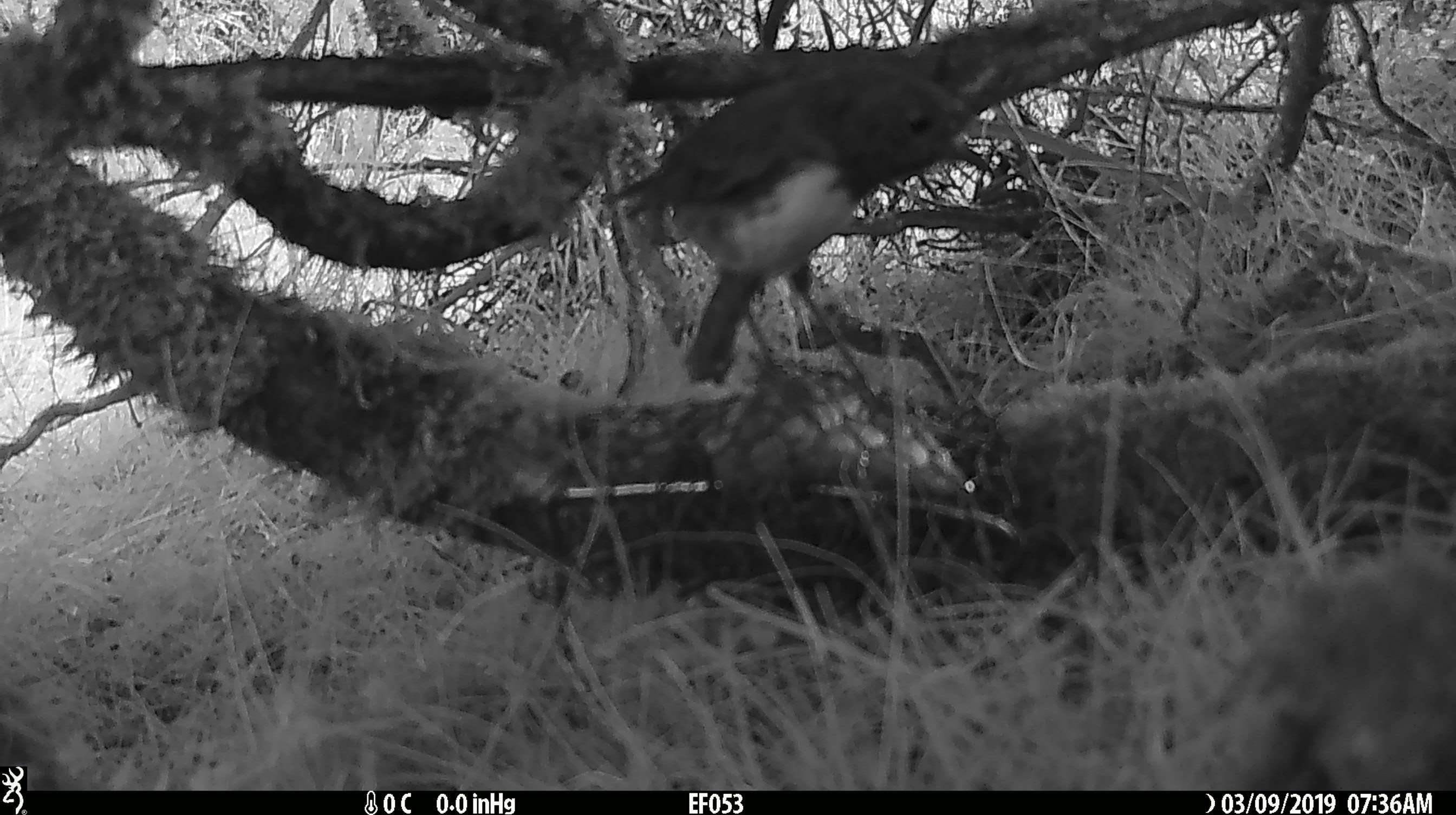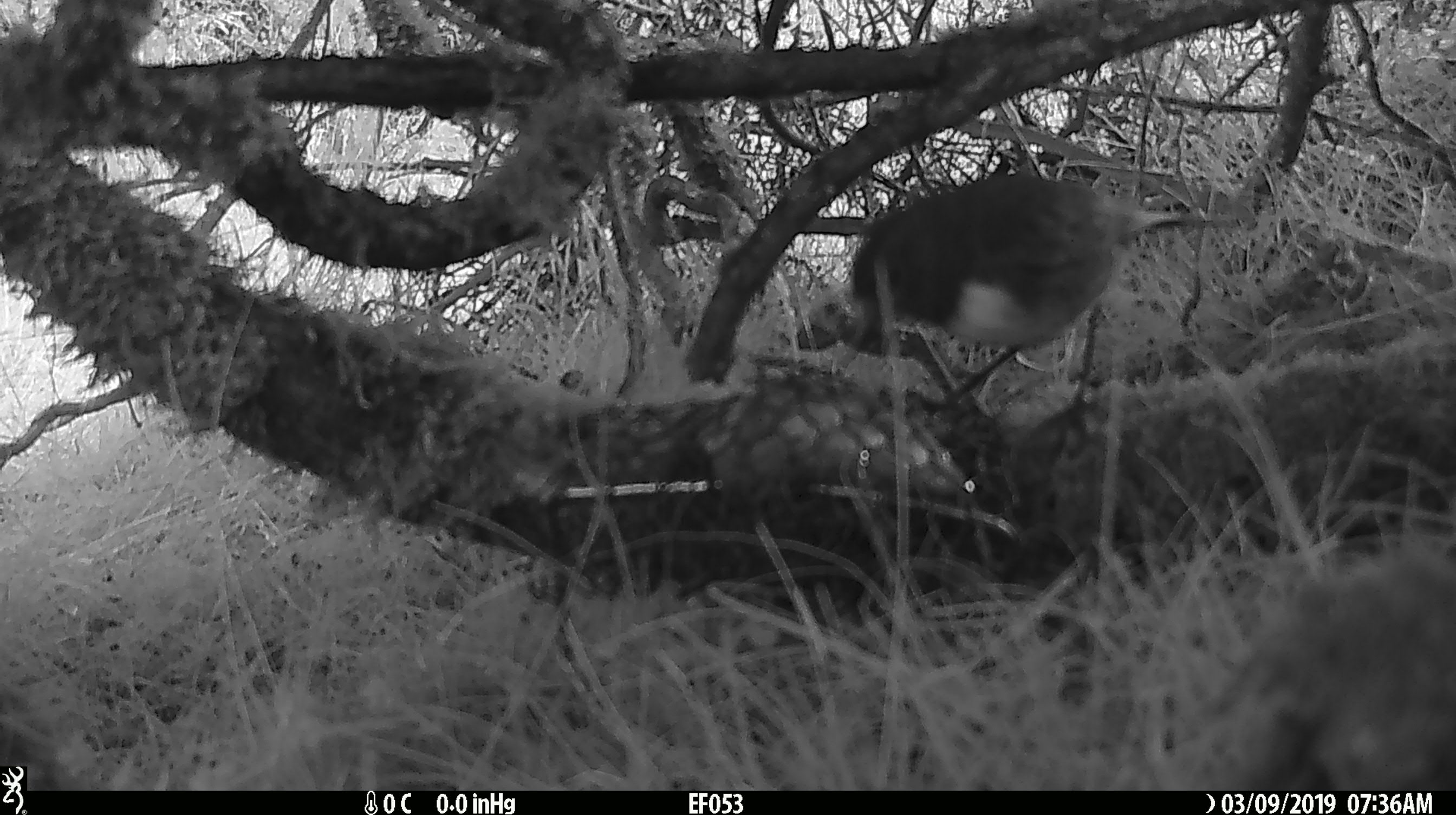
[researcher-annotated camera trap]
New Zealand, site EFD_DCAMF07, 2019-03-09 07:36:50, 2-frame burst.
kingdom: Animalia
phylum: Chordata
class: Aves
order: Passeriformes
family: Petroicidae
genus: Petroica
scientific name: Petroica australis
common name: new zealand robin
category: robin